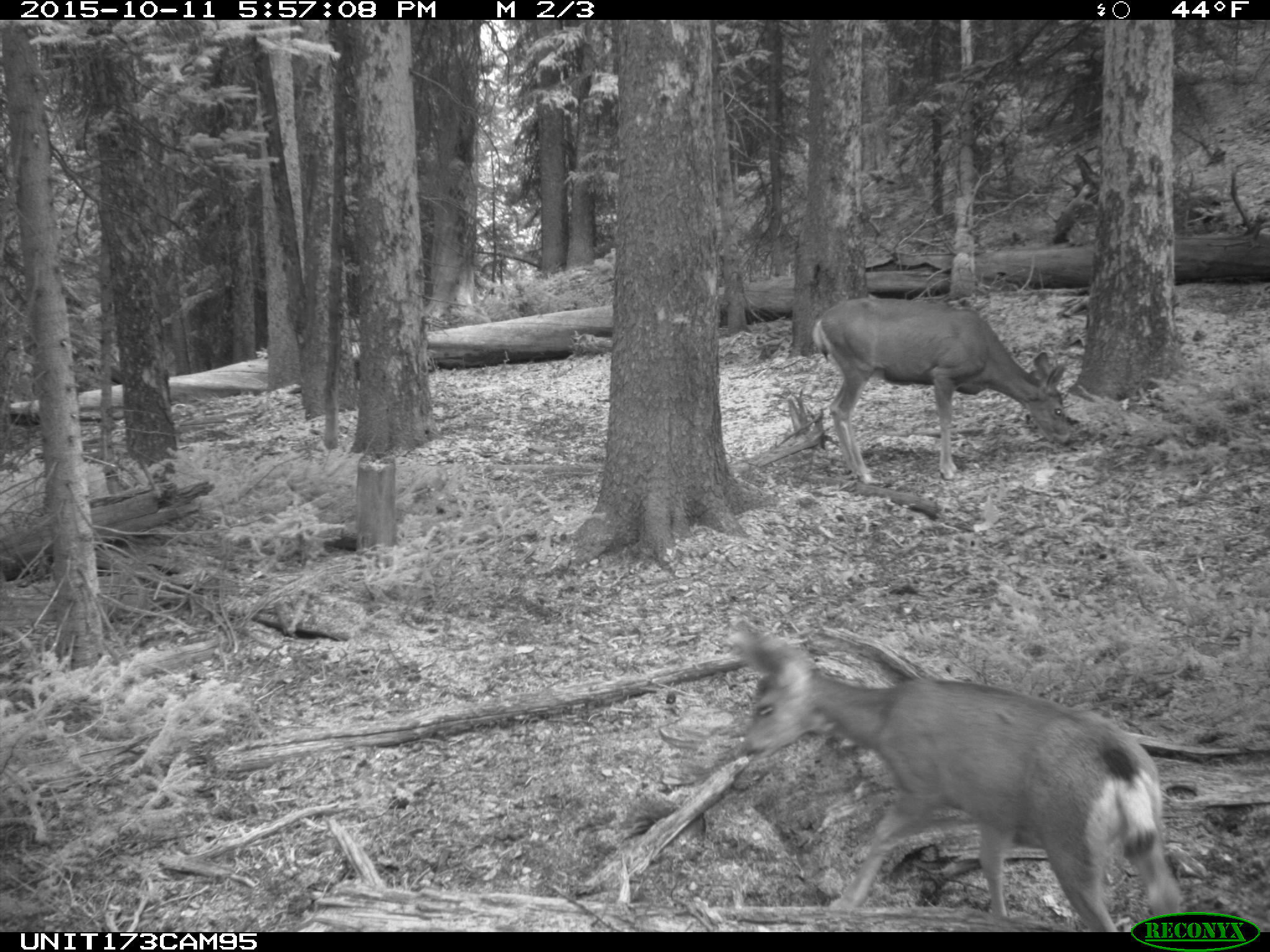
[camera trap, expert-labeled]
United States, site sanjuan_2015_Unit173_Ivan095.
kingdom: Animalia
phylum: Chordata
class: Mammalia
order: Artiodactyla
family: Cervidae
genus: Odocoileus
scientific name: Odocoileus hemionus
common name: mule deer